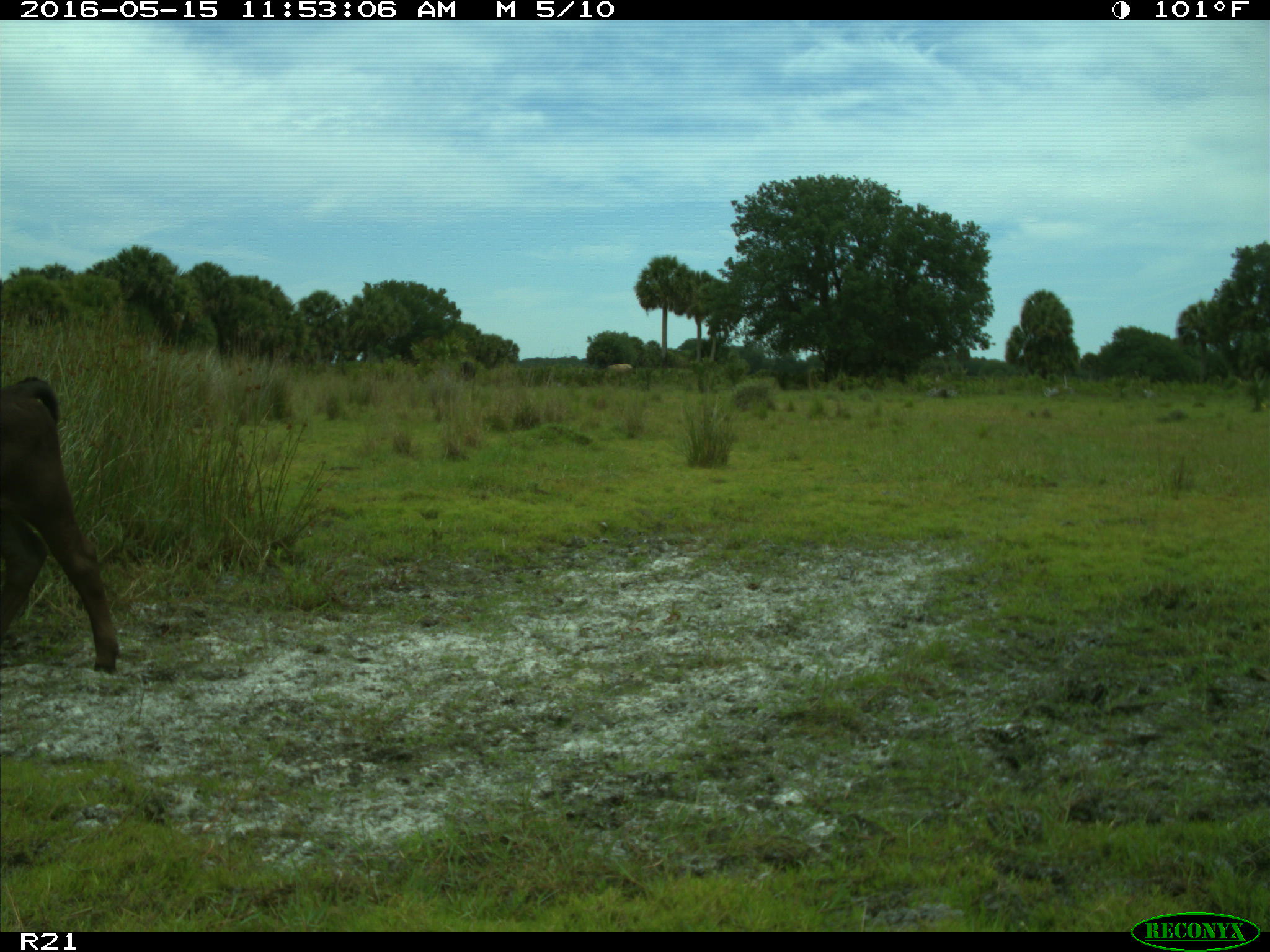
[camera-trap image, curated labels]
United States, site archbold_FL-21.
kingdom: Animalia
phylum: Chordata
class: Mammalia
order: Artiodactyla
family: Bovidae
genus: Bos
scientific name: Bos taurus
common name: domestic cow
Bos taurus (domestic cow).